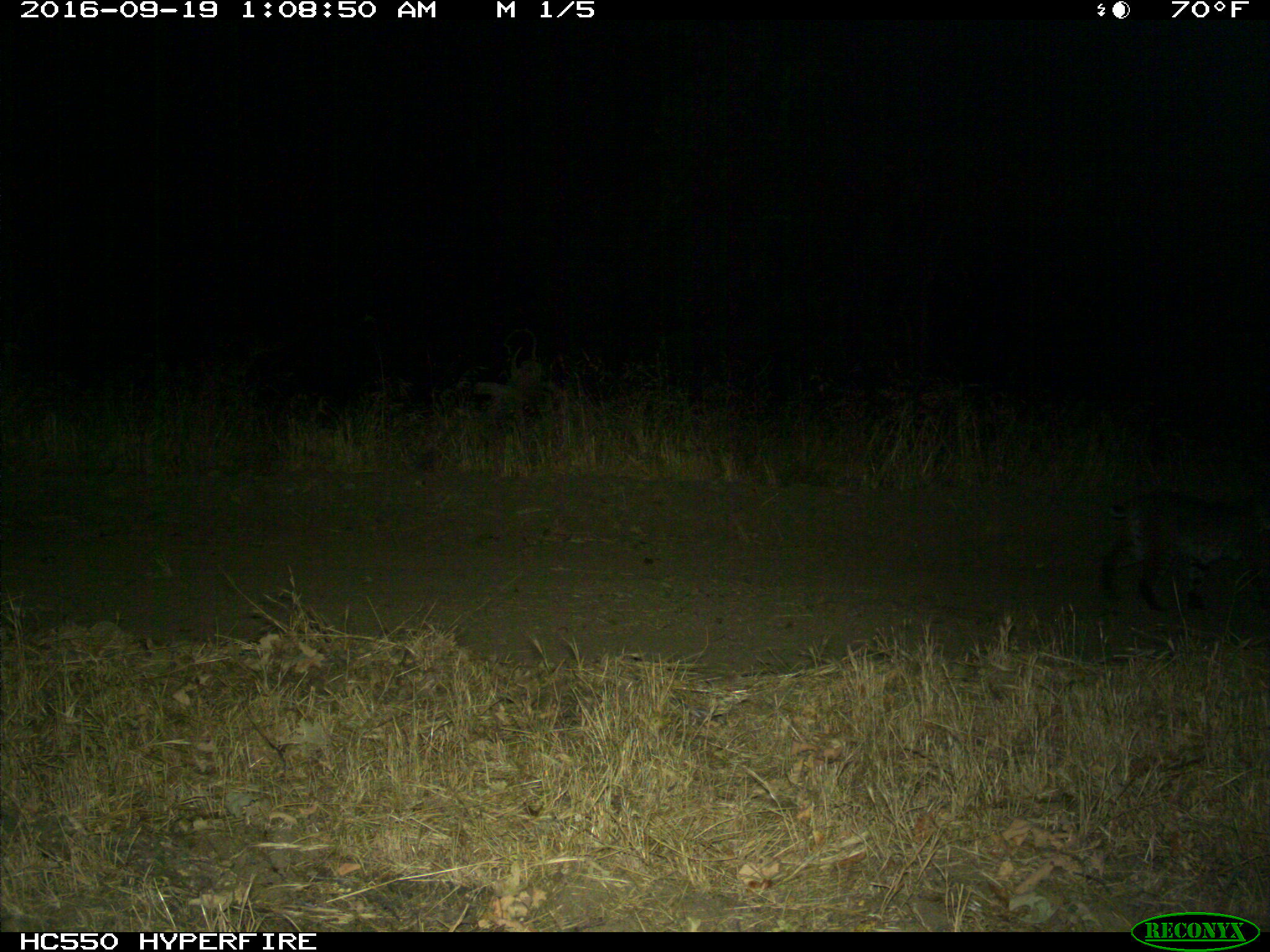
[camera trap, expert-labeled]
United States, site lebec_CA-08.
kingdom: Animalia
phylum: Chordata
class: Mammalia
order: Carnivora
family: Felidae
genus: Lynx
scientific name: Lynx rufus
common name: bobcat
Lynx rufus (bobcat).